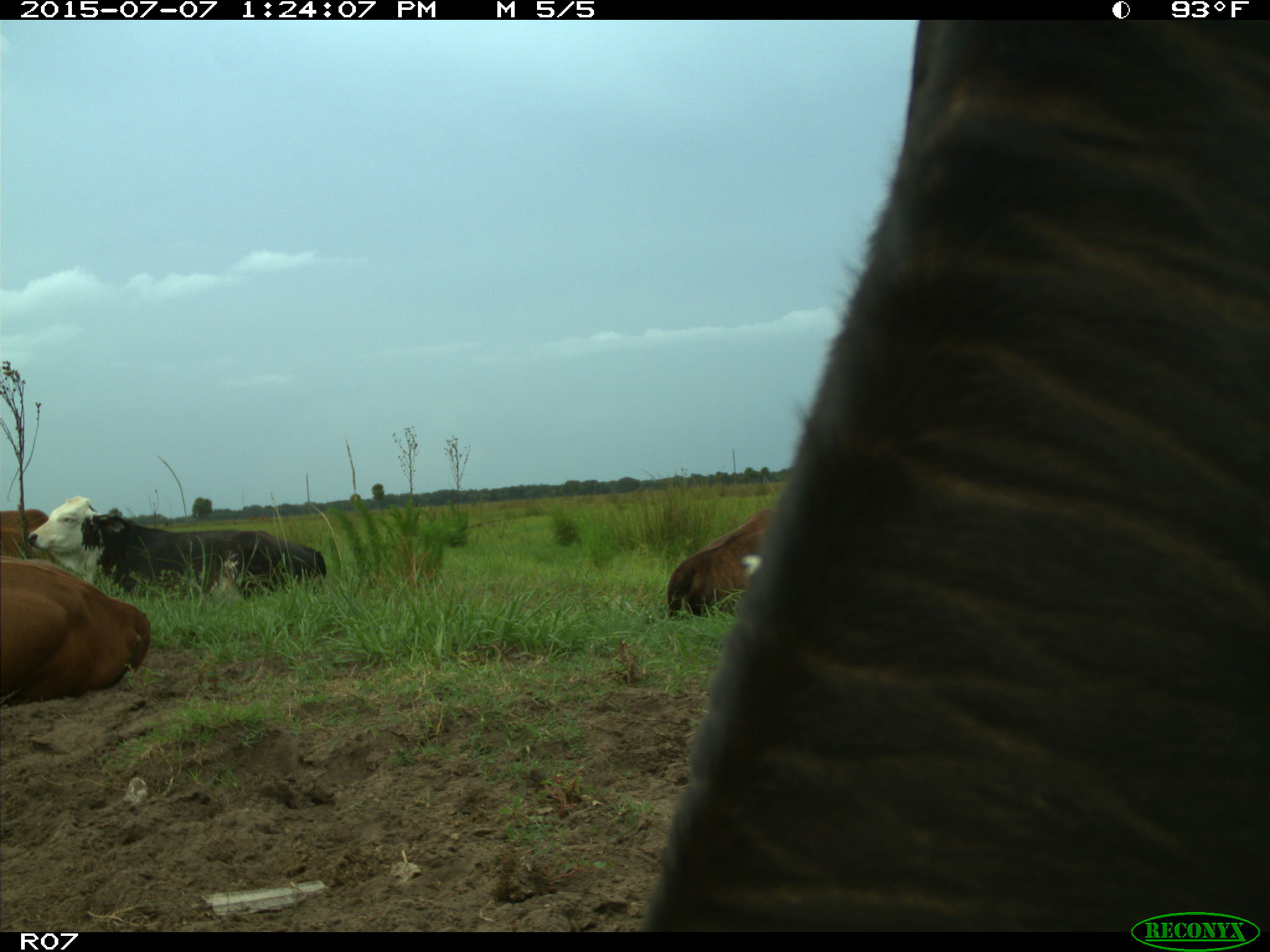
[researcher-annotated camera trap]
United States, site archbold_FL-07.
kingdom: Animalia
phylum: Chordata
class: Mammalia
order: Artiodactyla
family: Bovidae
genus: Bos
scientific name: Bos taurus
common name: domestic cow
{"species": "Bos taurus (domestic cow)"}